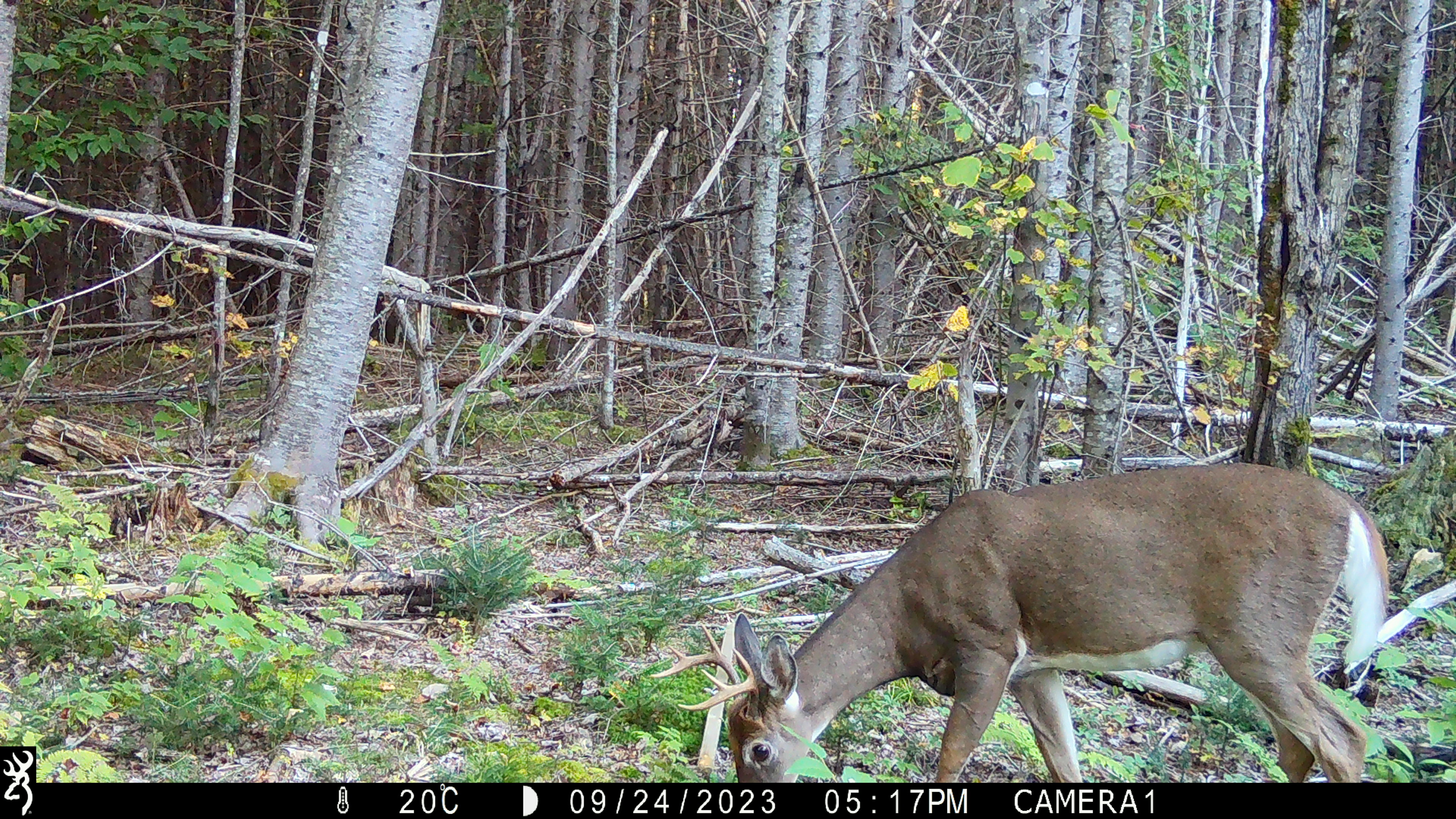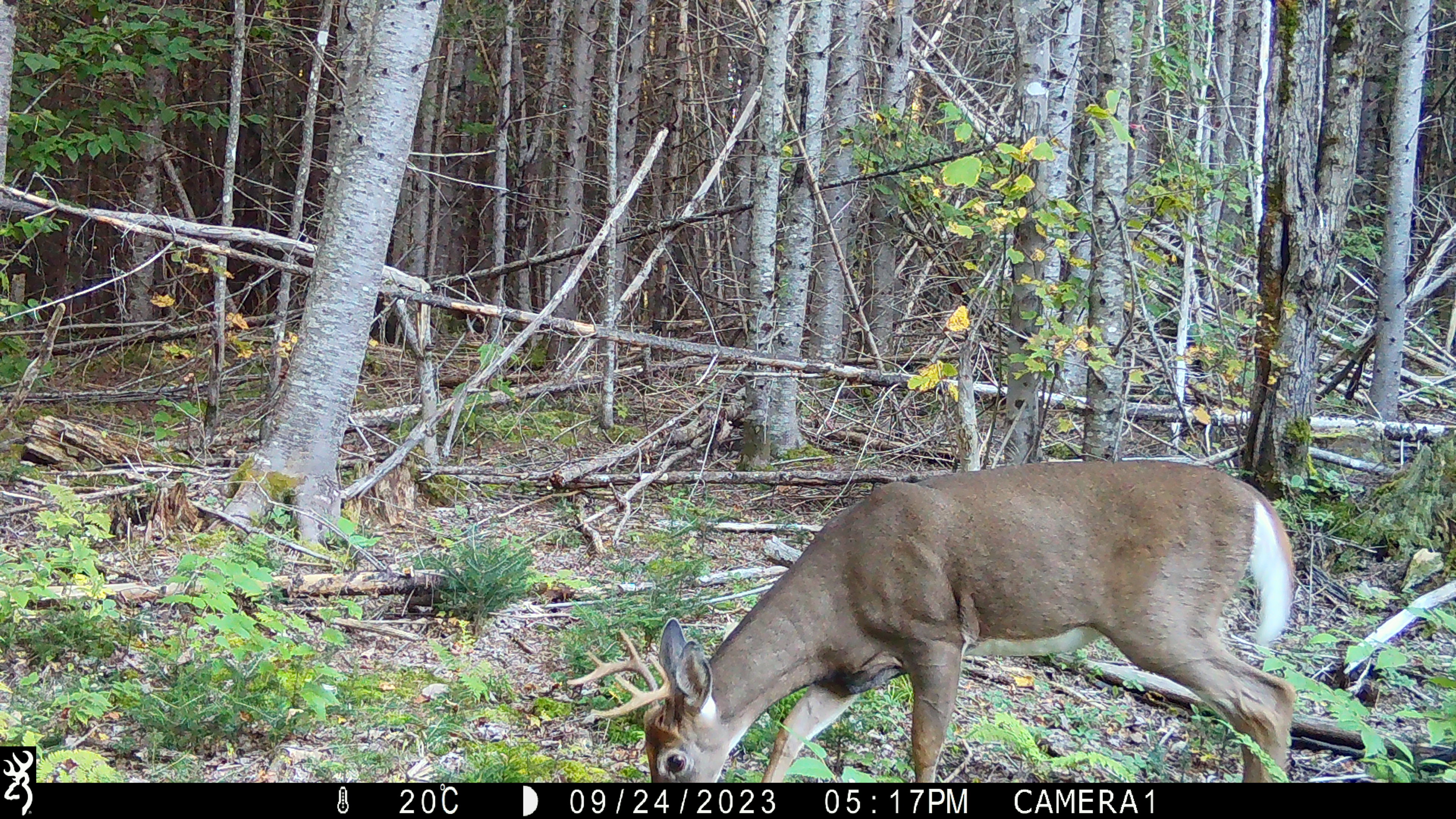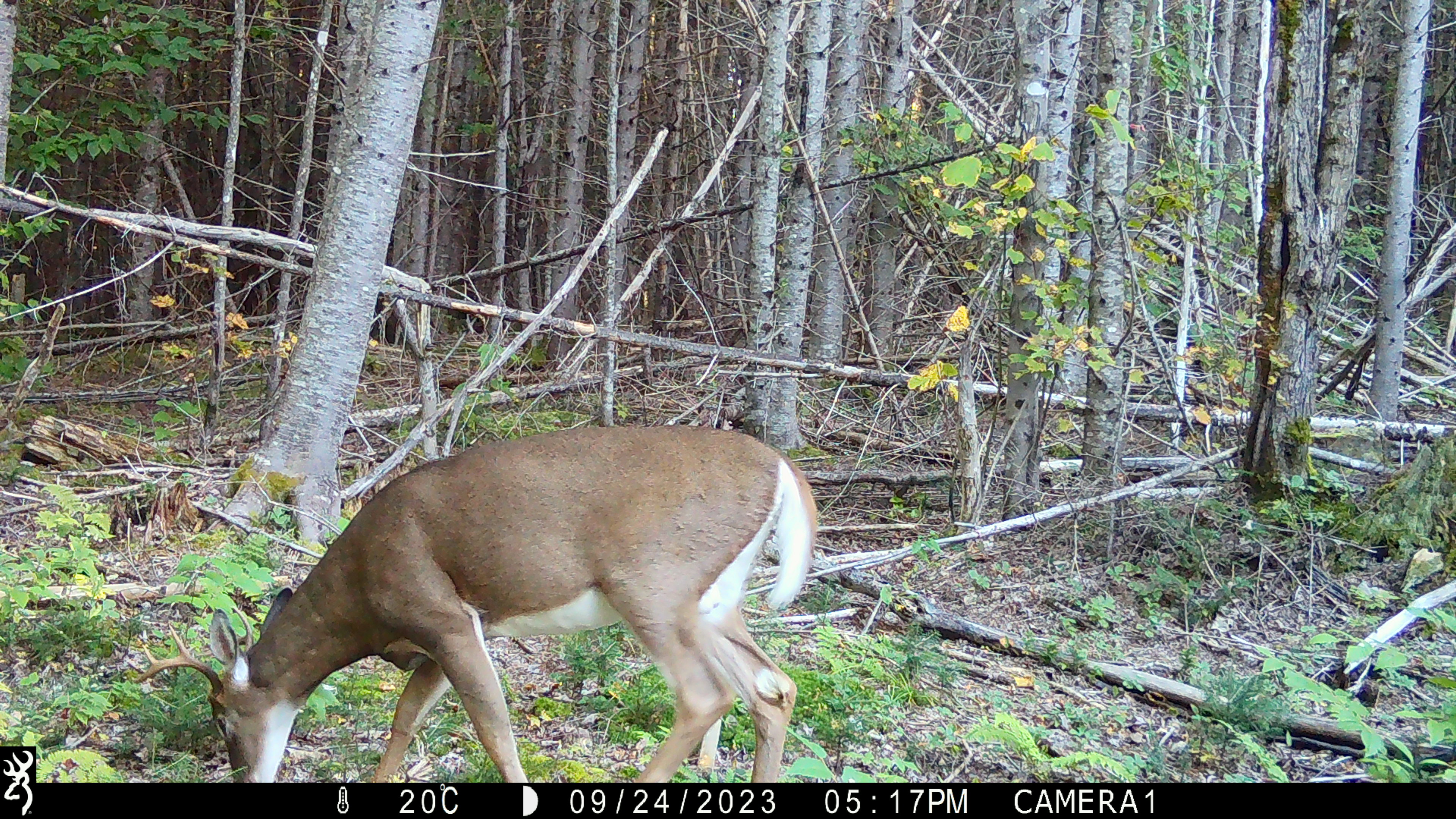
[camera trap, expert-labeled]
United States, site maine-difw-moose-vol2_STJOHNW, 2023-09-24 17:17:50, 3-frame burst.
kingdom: Animalia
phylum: Chordata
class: Mammalia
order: Artiodactyla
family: Cervidae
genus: Odocoileus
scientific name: Odocoileus virginianus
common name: white-tailed deer